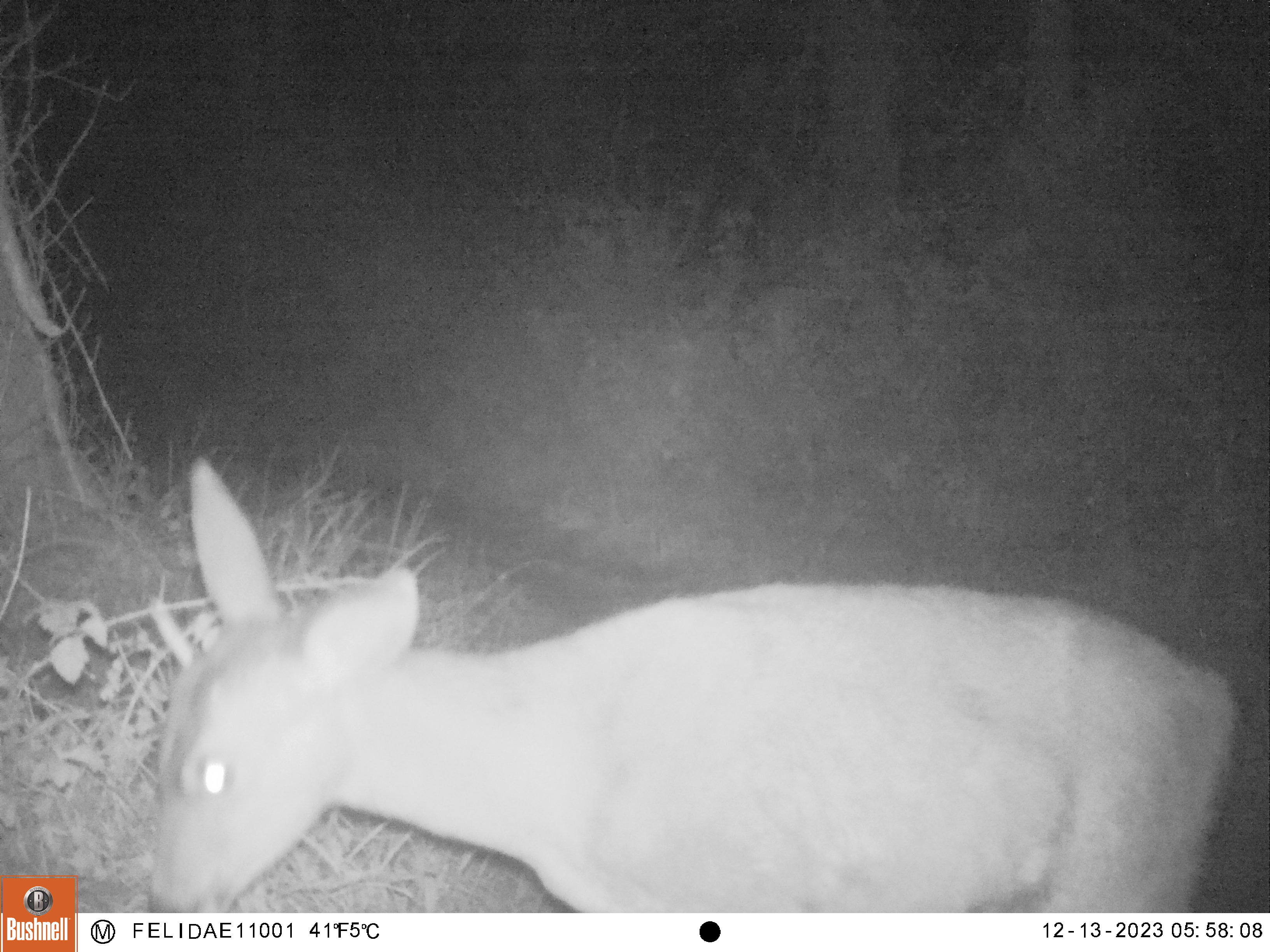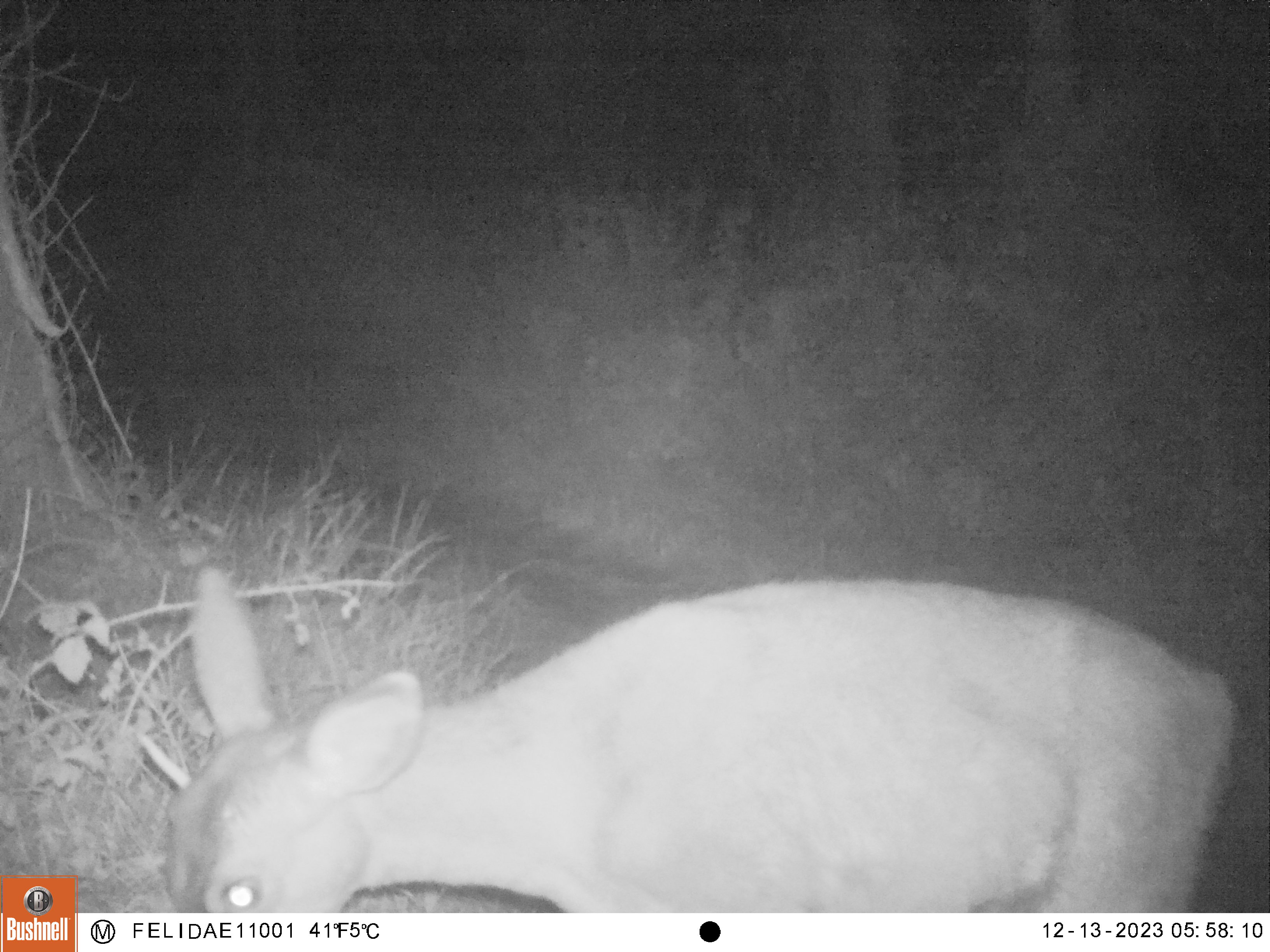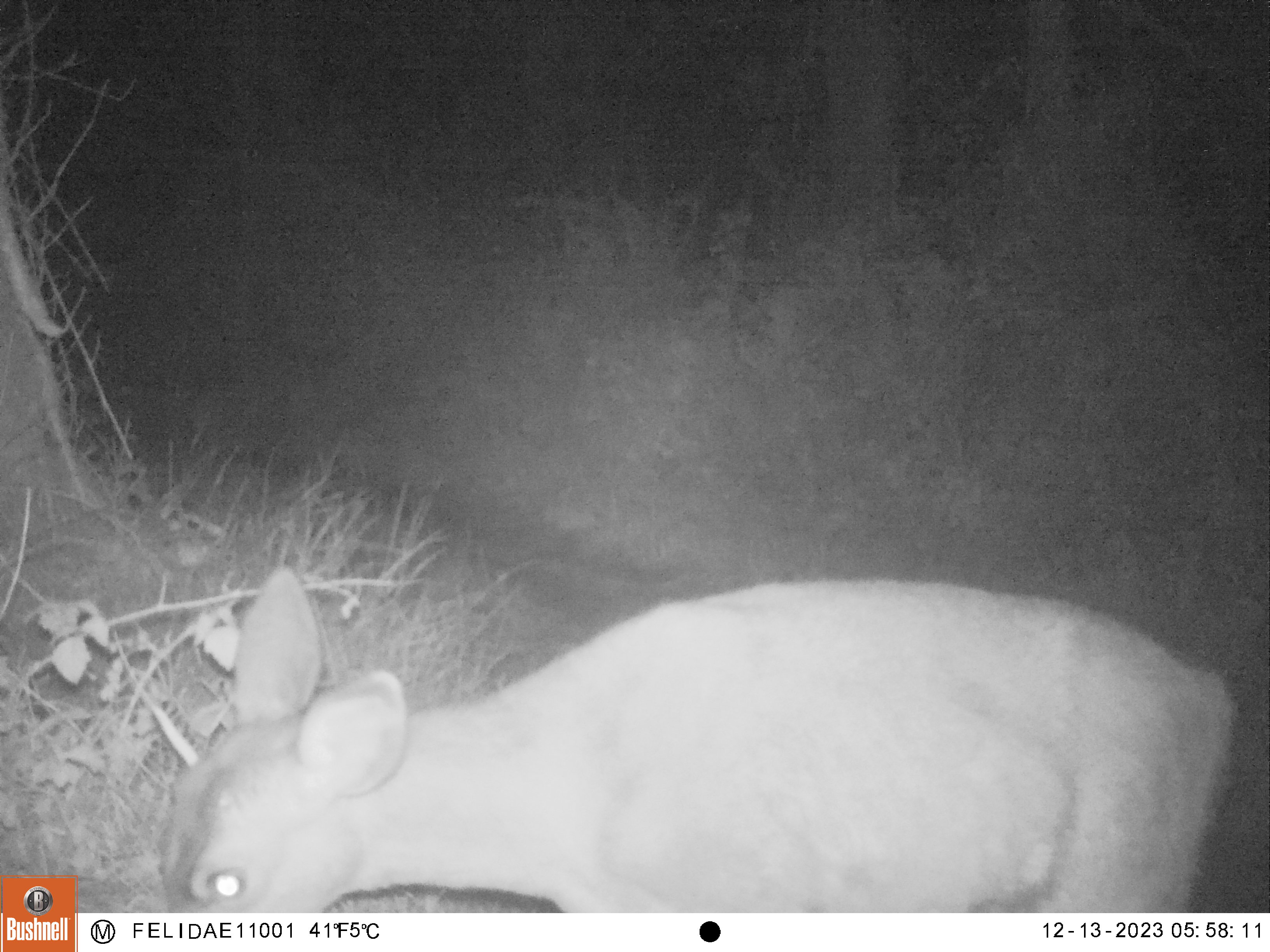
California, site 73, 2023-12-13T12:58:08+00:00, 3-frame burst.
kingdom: Animalia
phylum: Chordata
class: Mammalia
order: Artiodactyla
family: Cervidae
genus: Odocoileus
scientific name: Odocoileus hemionus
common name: mule deer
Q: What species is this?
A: Mule deer (Odocoileus hemionus).